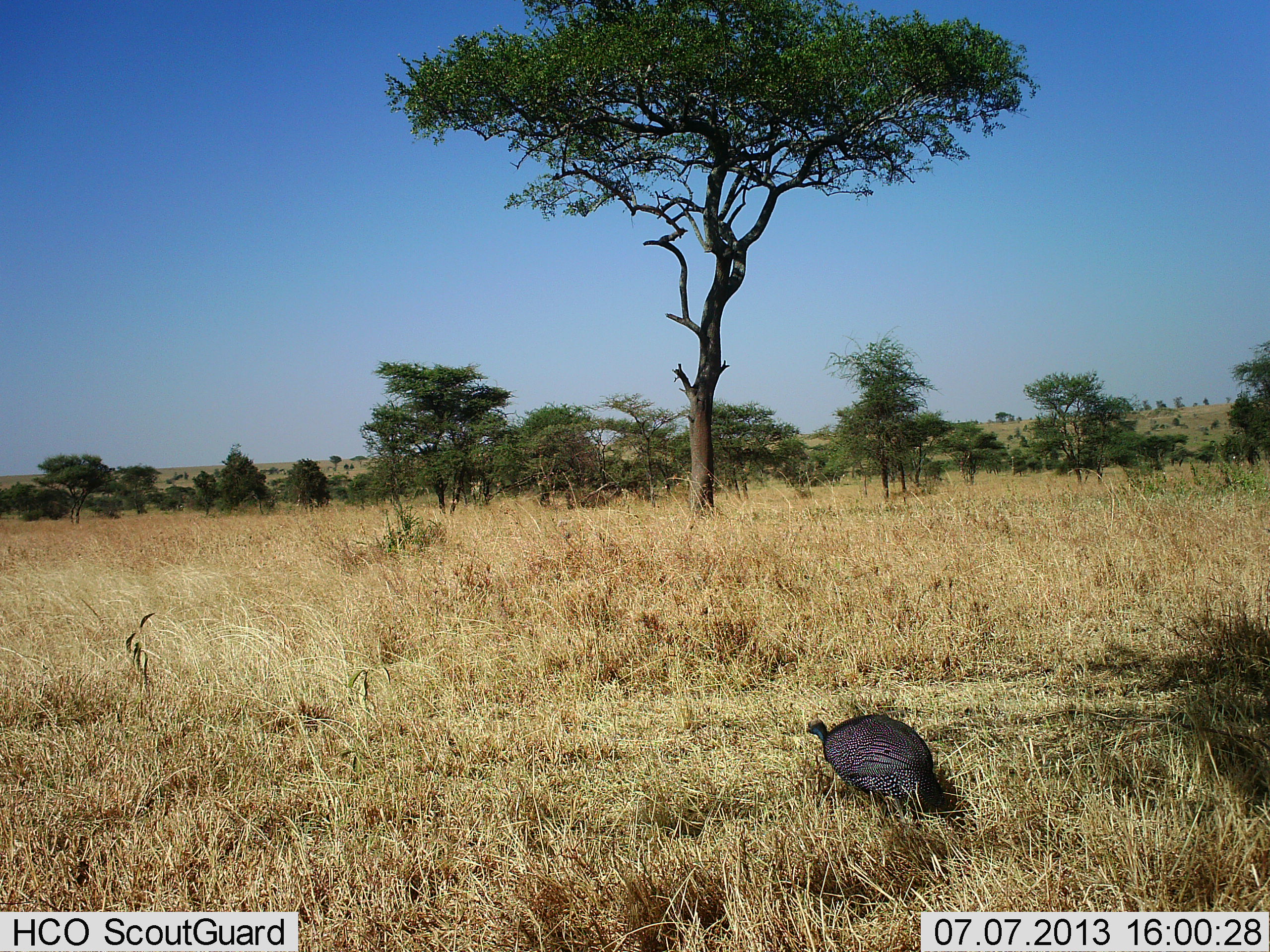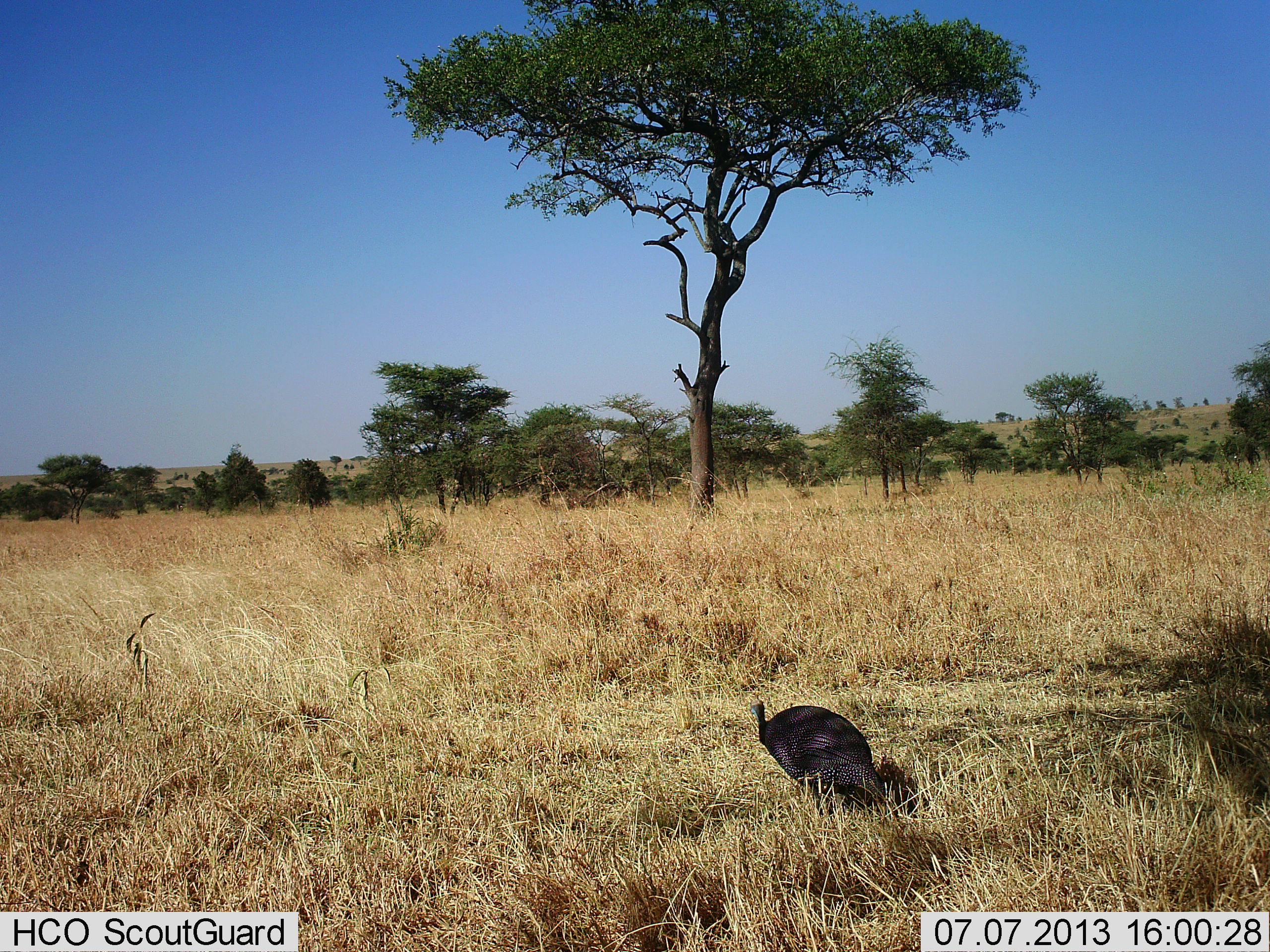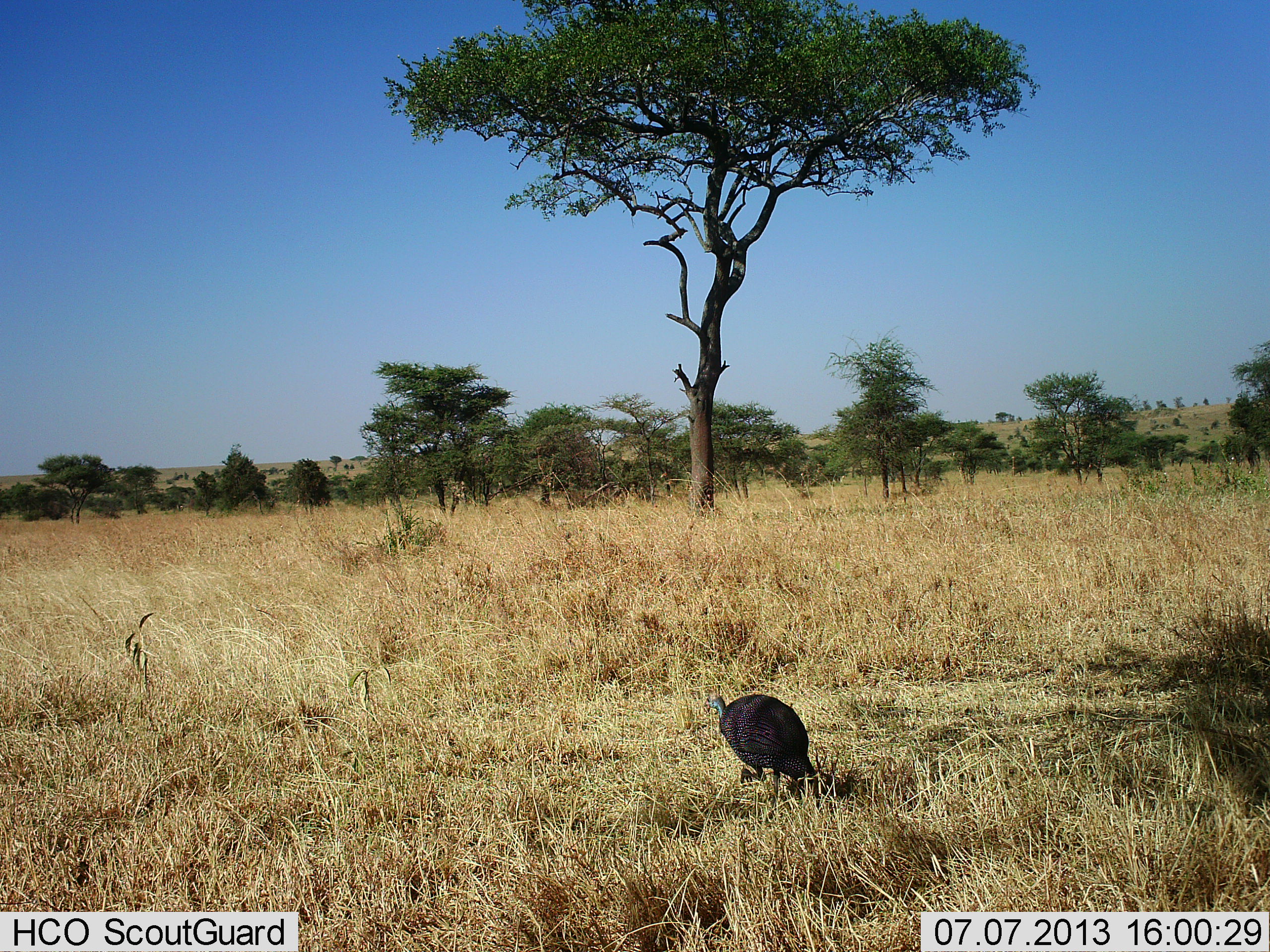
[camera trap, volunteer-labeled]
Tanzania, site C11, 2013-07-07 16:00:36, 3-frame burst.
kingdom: Animalia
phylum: Chordata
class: Aves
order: Galliformes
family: Numididae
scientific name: Numididae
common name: guinea fowl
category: guineafowl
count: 1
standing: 5%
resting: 0%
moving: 82%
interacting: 0%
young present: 0%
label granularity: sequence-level